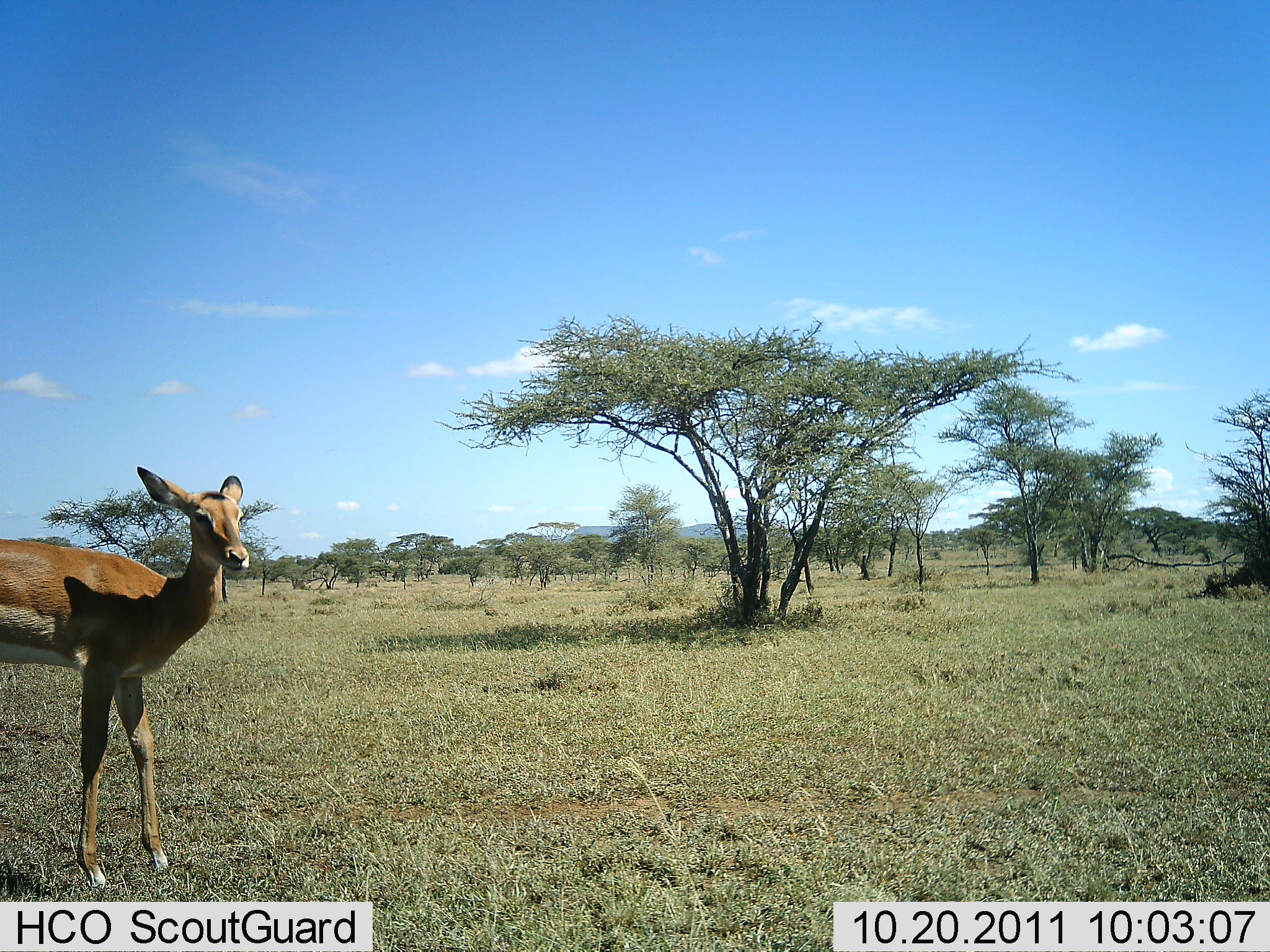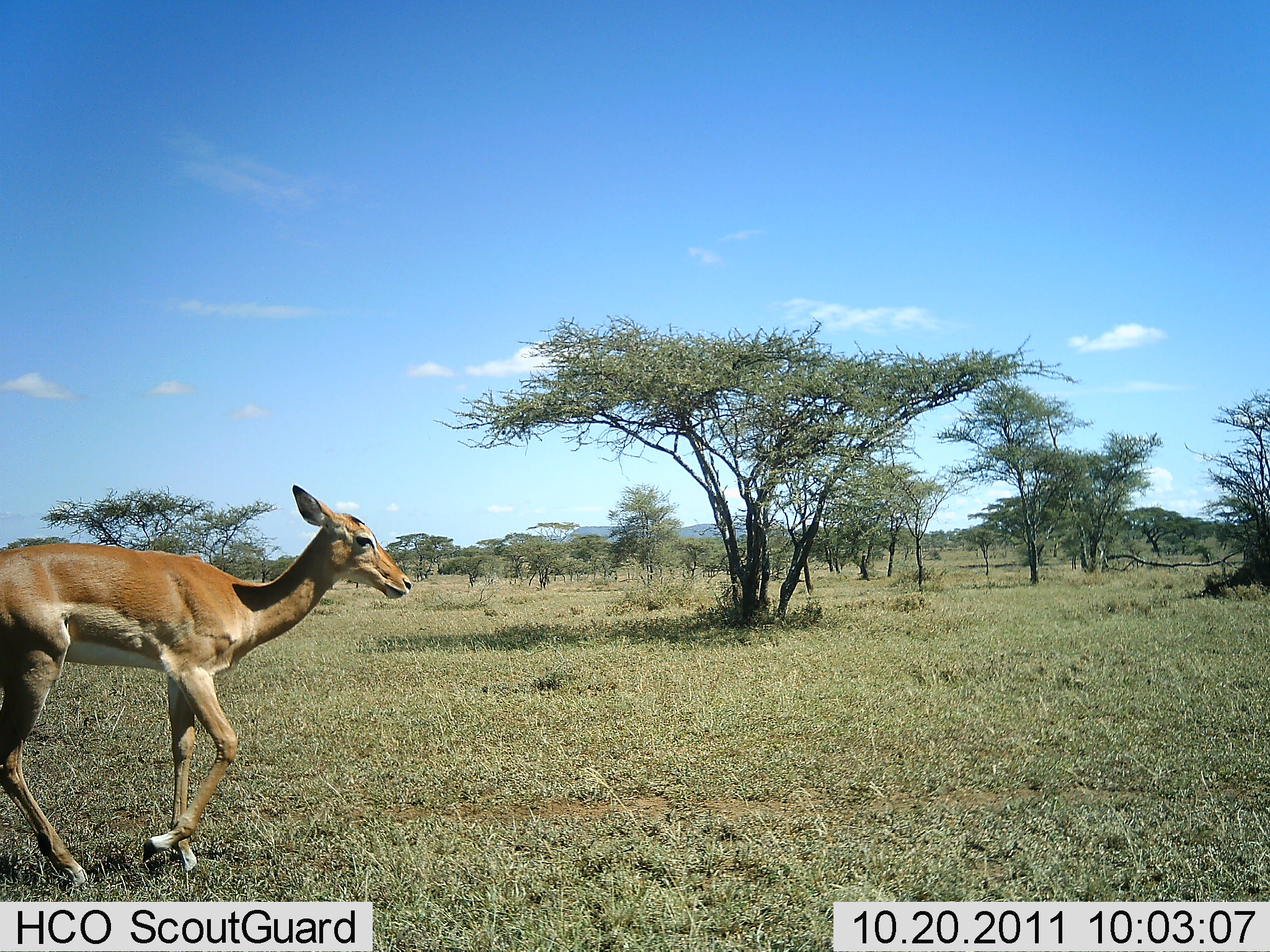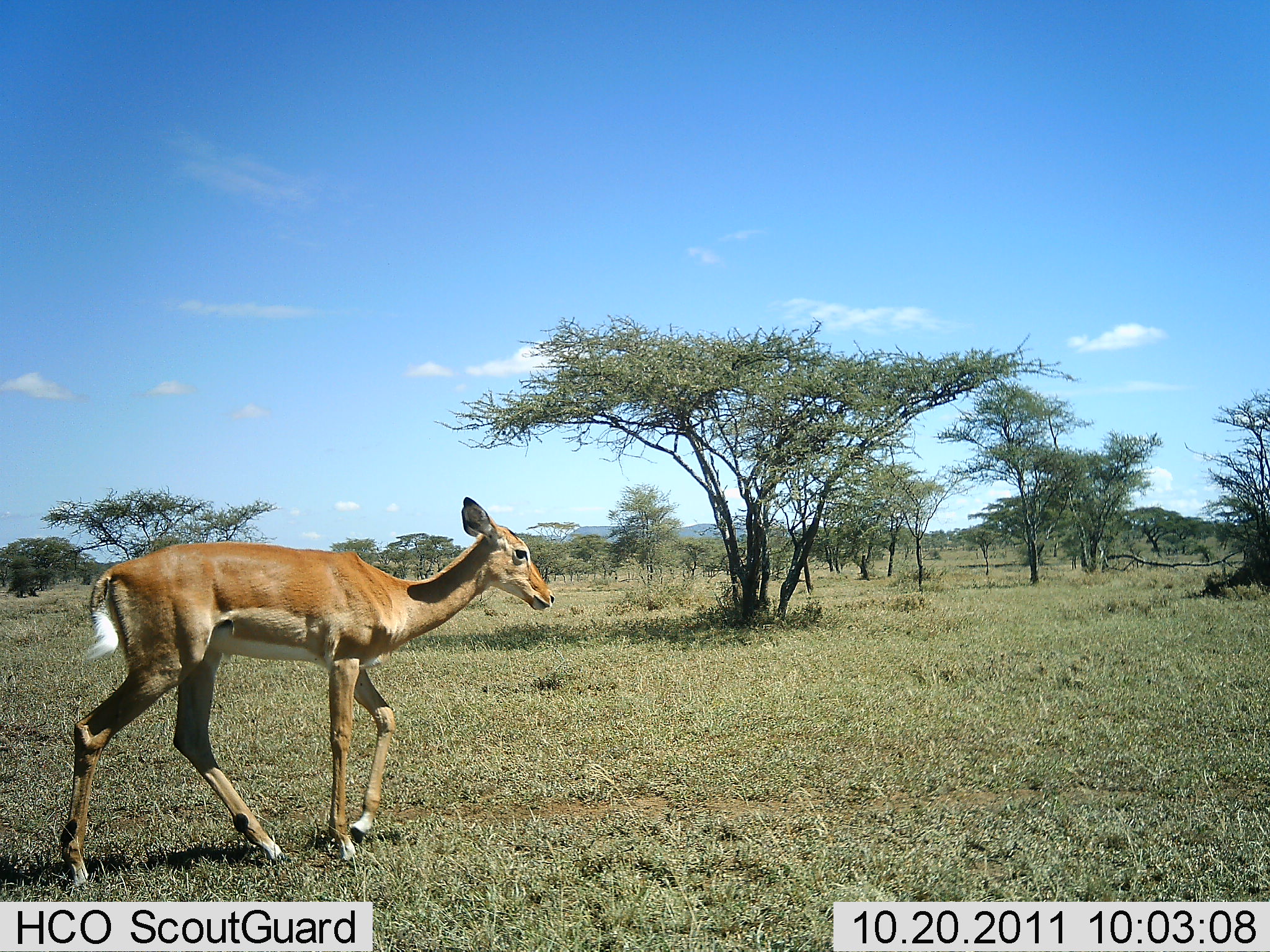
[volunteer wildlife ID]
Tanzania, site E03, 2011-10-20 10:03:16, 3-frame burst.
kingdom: Animalia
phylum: Chordata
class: Mammalia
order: Artiodactyla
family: Bovidae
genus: Aepyceros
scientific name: Aepyceros melampus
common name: impala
Impala (Aepyceros melampus), count 1. Behavior (volunteer vote fractions): standing 8%, resting 0%, moving 100%, interacting 0%. Young present (vote fraction): 0%. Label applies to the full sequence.